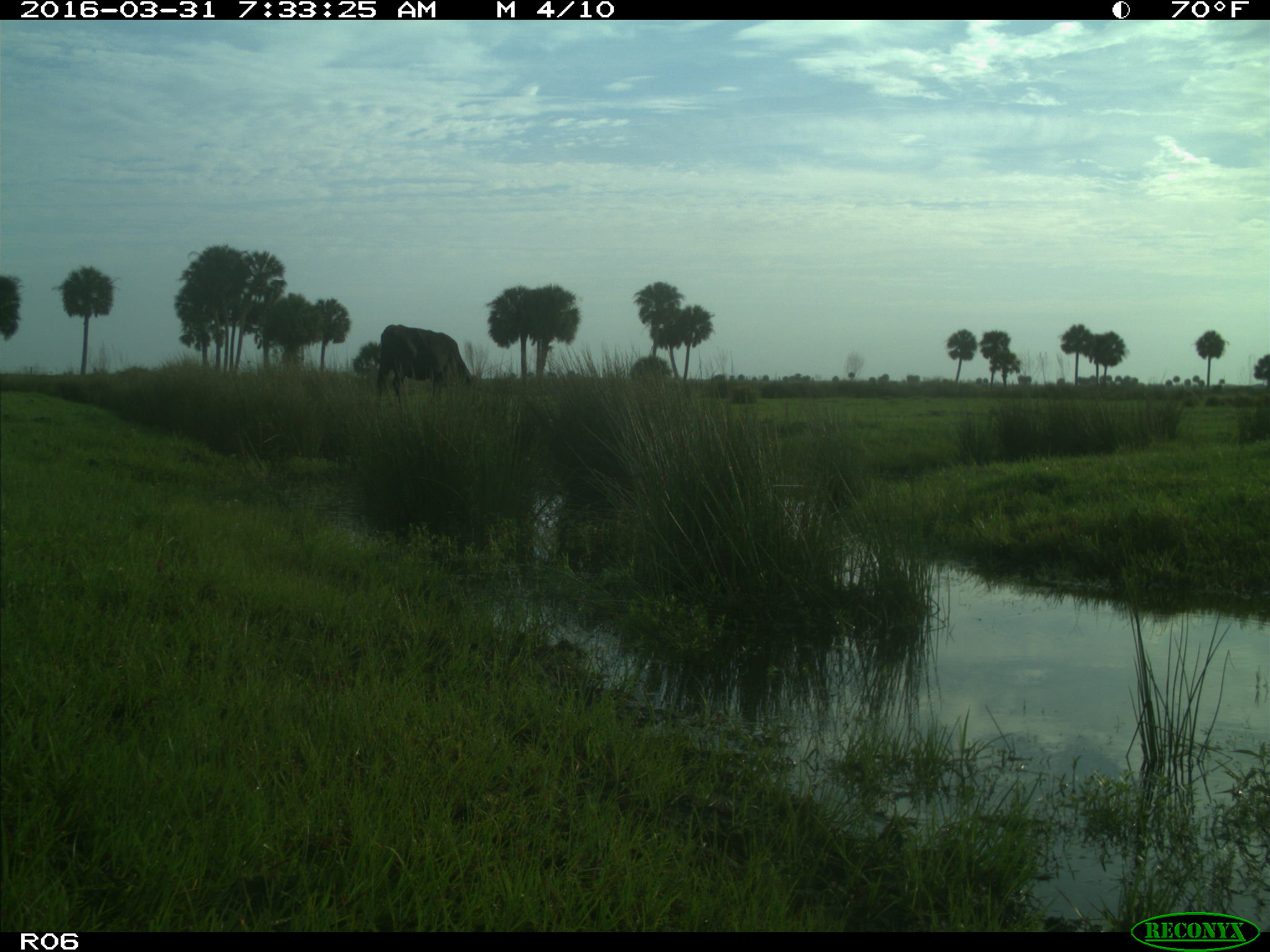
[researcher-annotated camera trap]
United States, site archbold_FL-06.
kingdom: Animalia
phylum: Chordata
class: Mammalia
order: Artiodactyla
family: Bovidae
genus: Bos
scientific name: Bos taurus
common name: domestic cow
Bos taurus (domestic cow).